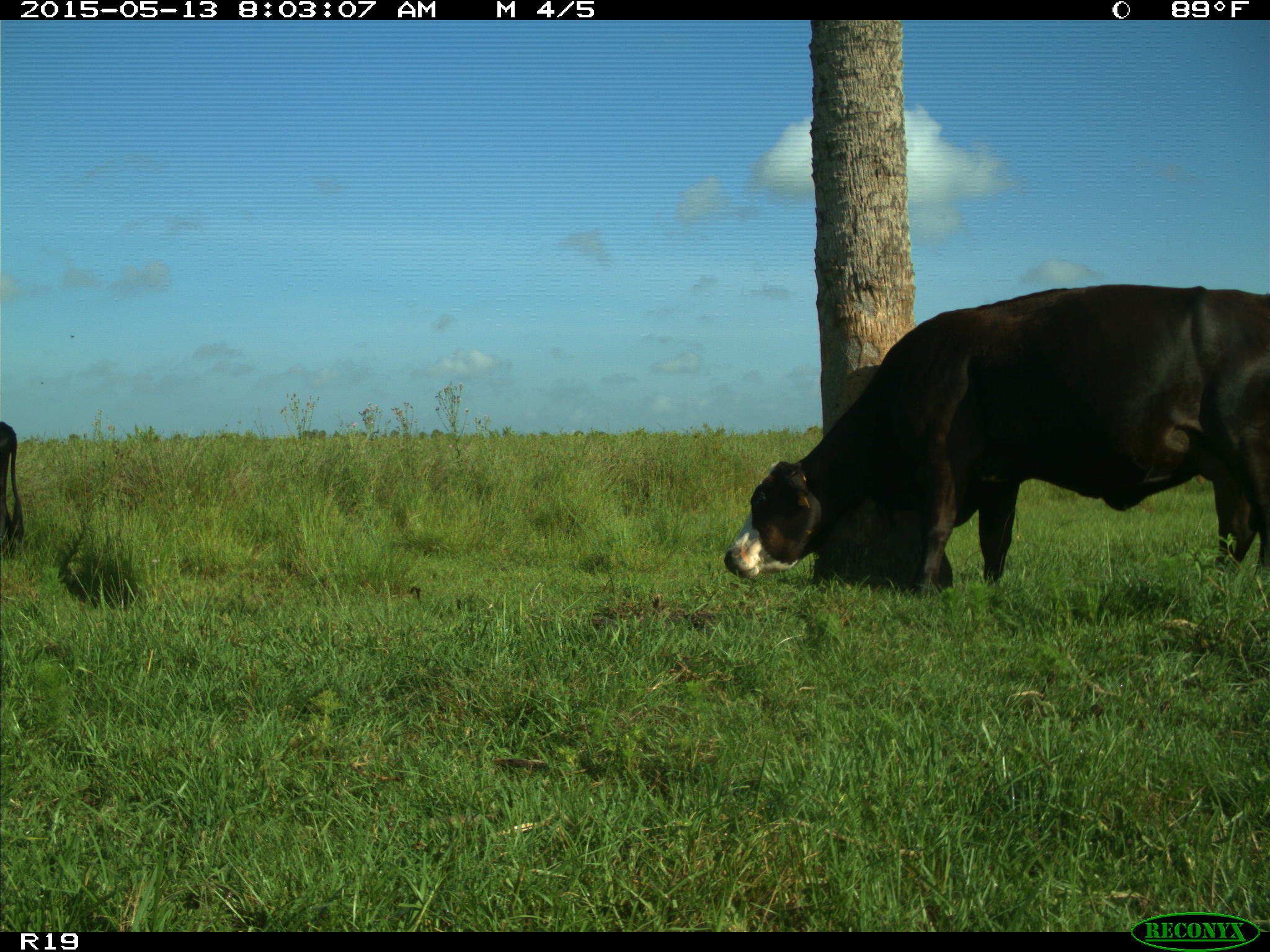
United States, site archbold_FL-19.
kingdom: Animalia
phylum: Chordata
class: Mammalia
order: Artiodactyla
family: Bovidae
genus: Bos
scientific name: Bos taurus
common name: domestic cow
Bos taurus (domestic cow).